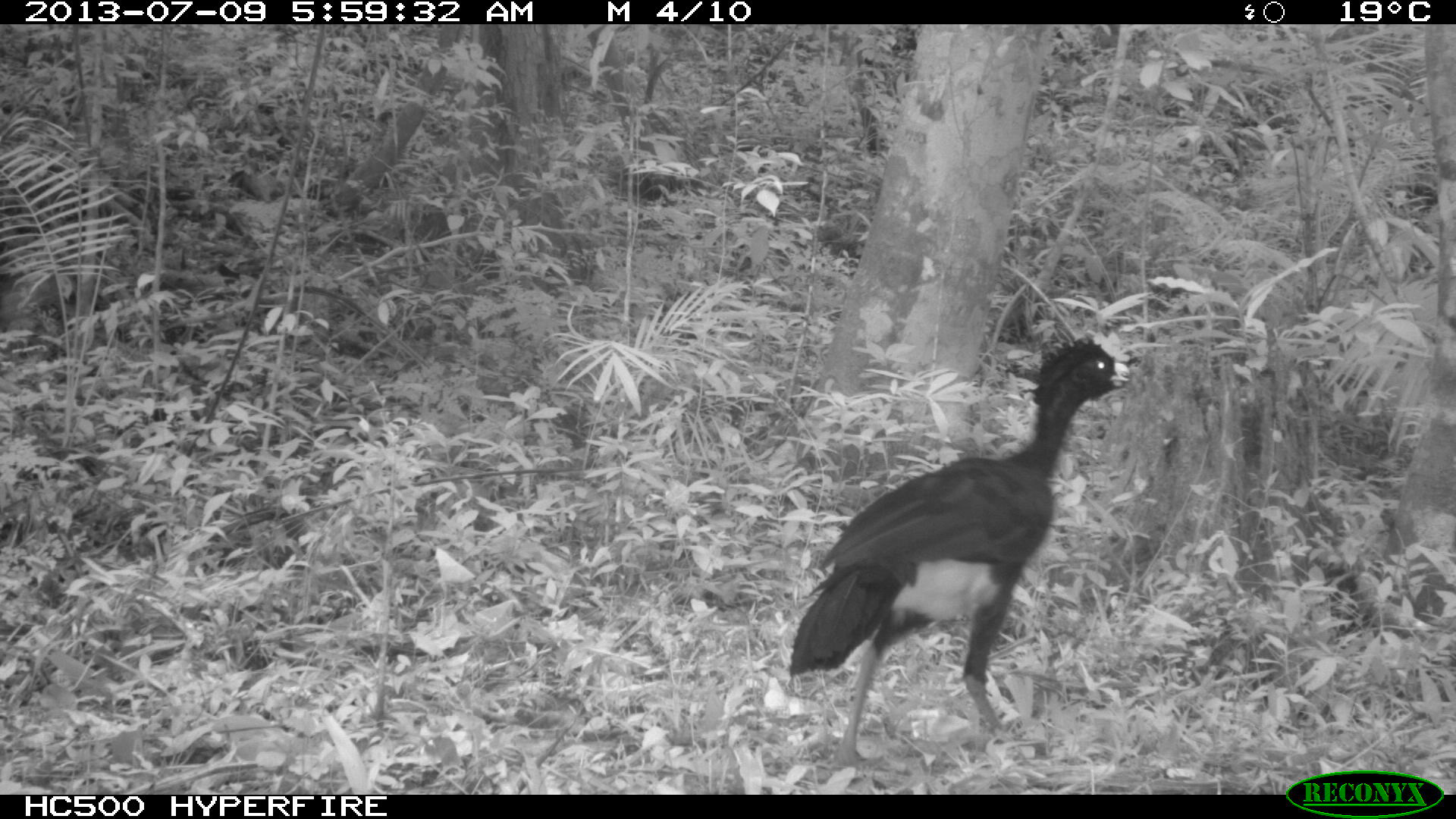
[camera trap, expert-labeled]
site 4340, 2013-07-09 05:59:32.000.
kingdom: Animalia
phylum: Chordata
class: Aves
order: Galliformes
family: Cracidae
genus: Crax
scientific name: Crax rubra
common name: great curassow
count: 2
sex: male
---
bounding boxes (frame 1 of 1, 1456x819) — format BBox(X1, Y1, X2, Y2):
crax rubra: BBox(787, 332, 1131, 776)